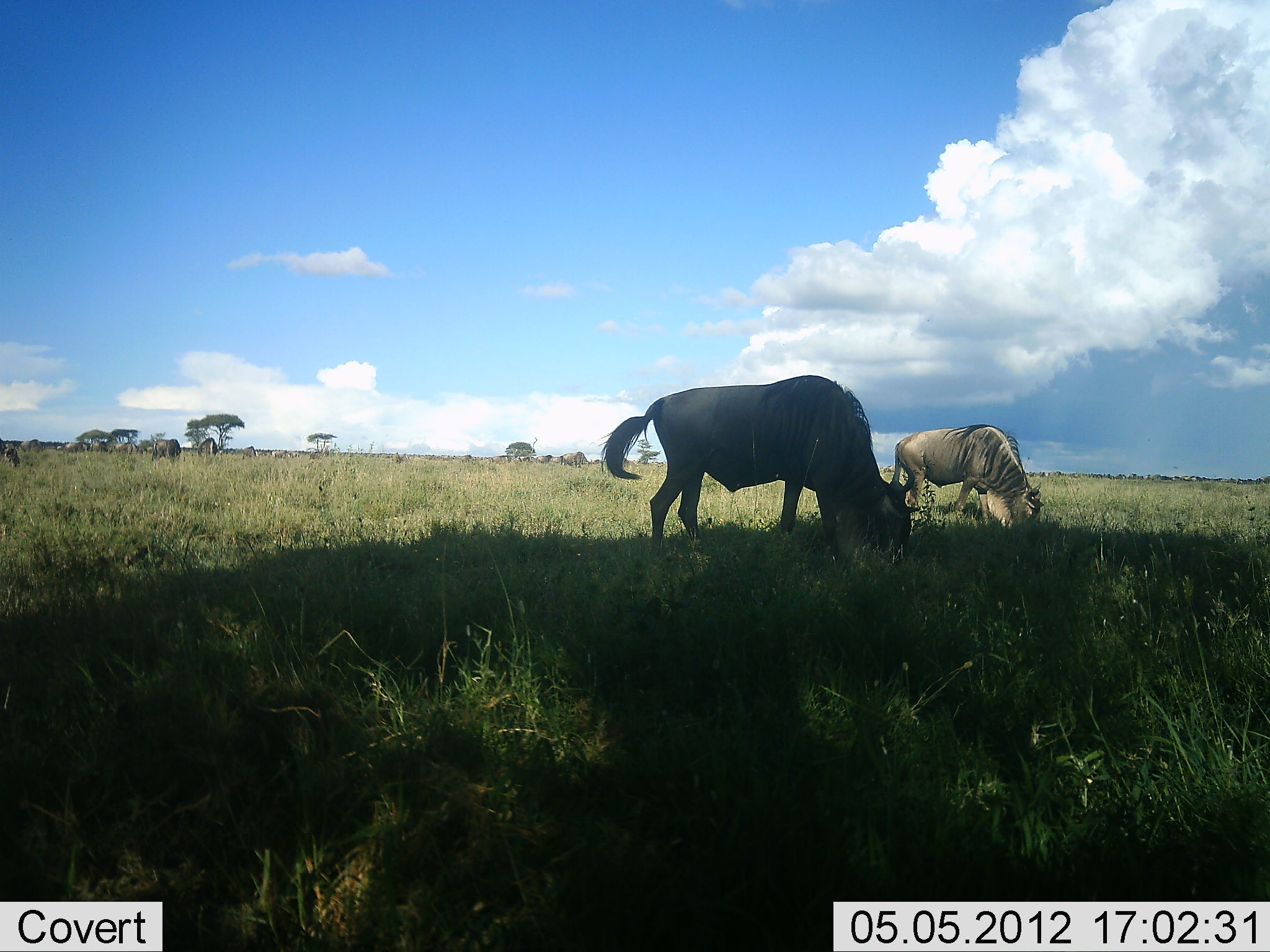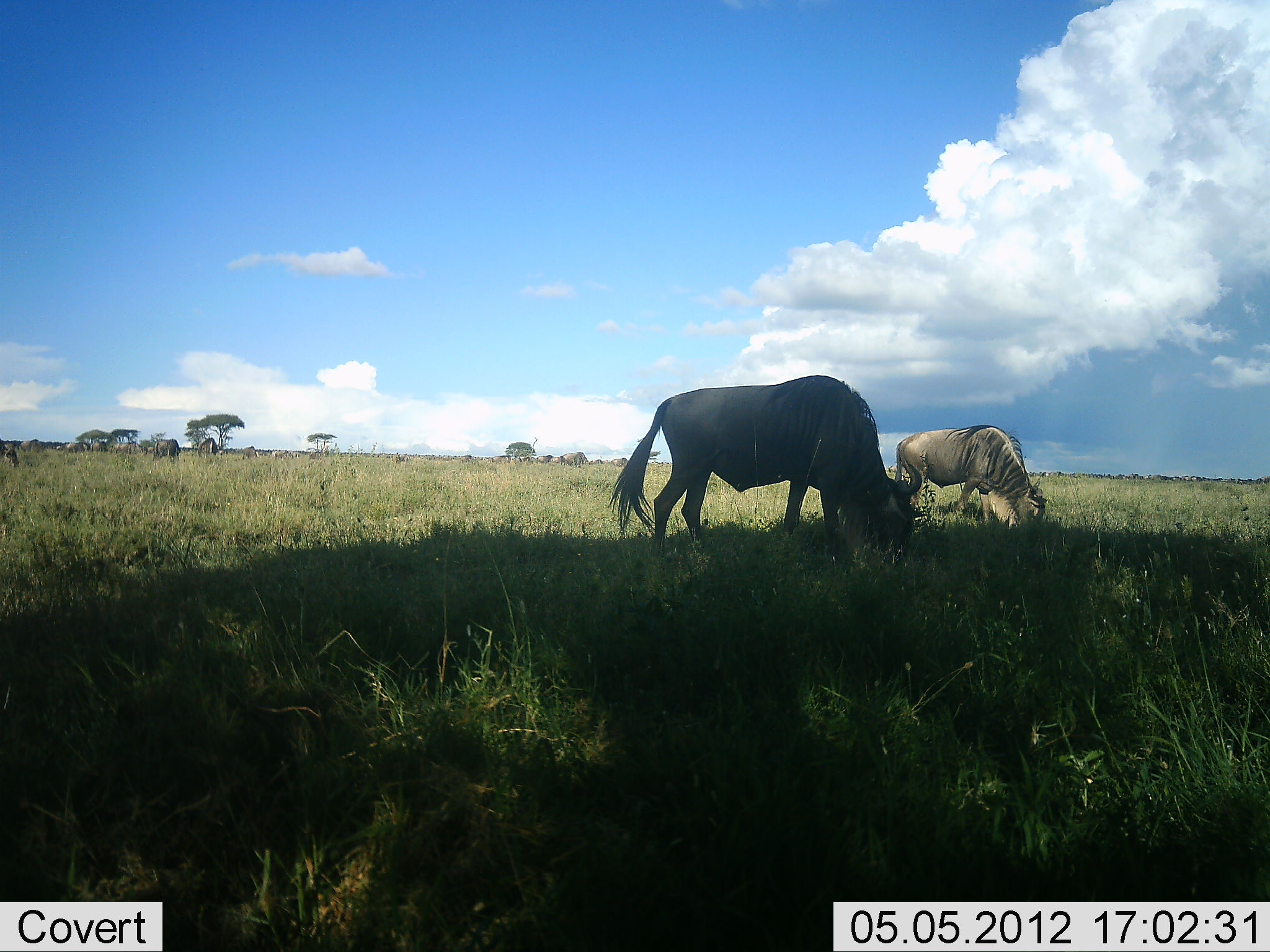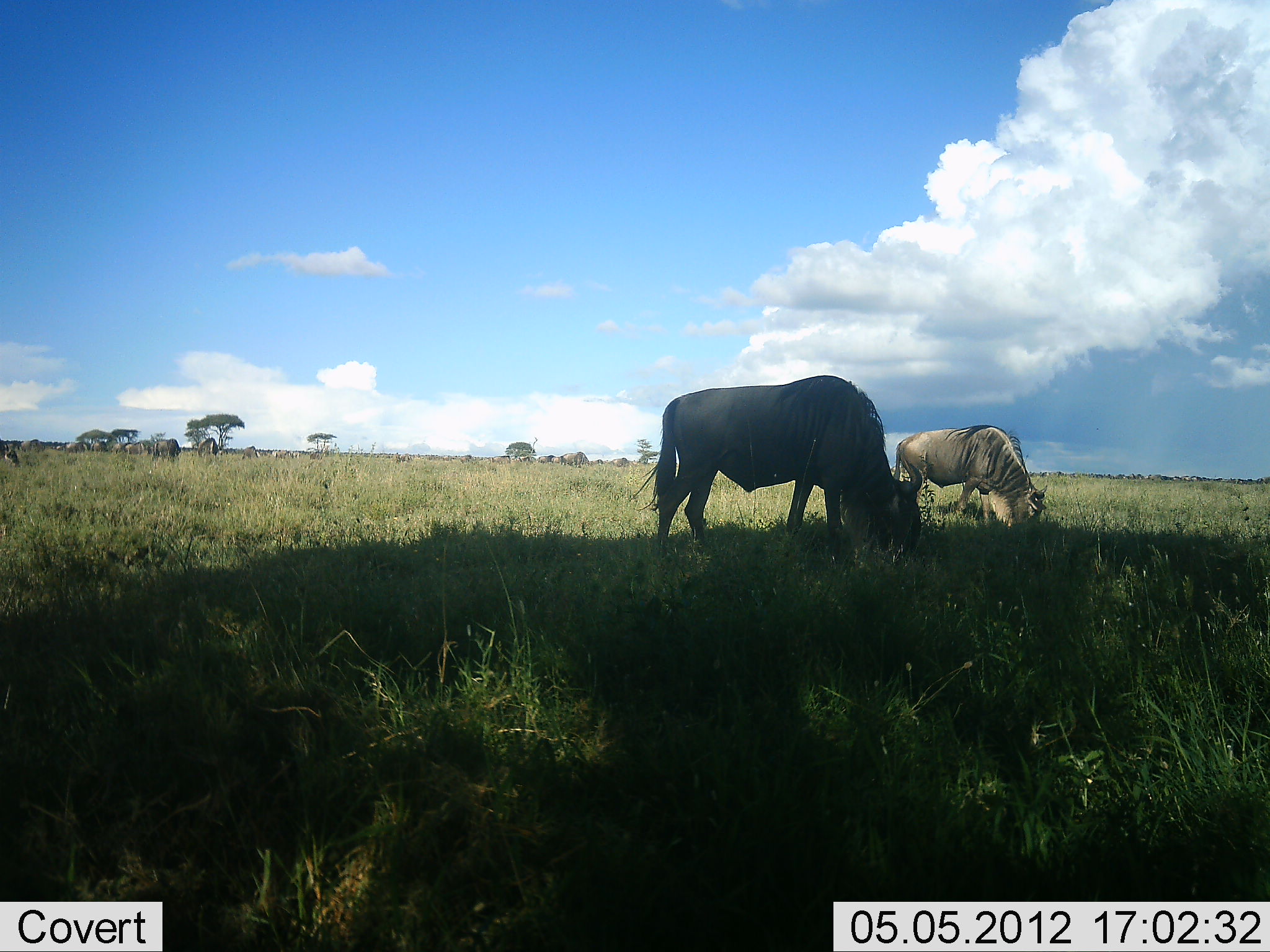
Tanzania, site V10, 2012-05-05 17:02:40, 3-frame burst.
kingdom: Animalia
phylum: Chordata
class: Mammalia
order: Artiodactyla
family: Bovidae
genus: Connochaetes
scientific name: Connochaetes taurinus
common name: blue wildebeest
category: wildebeest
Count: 6.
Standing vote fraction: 30%.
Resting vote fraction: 0%.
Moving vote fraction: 0%.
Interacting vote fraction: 0%.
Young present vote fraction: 0%.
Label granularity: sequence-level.